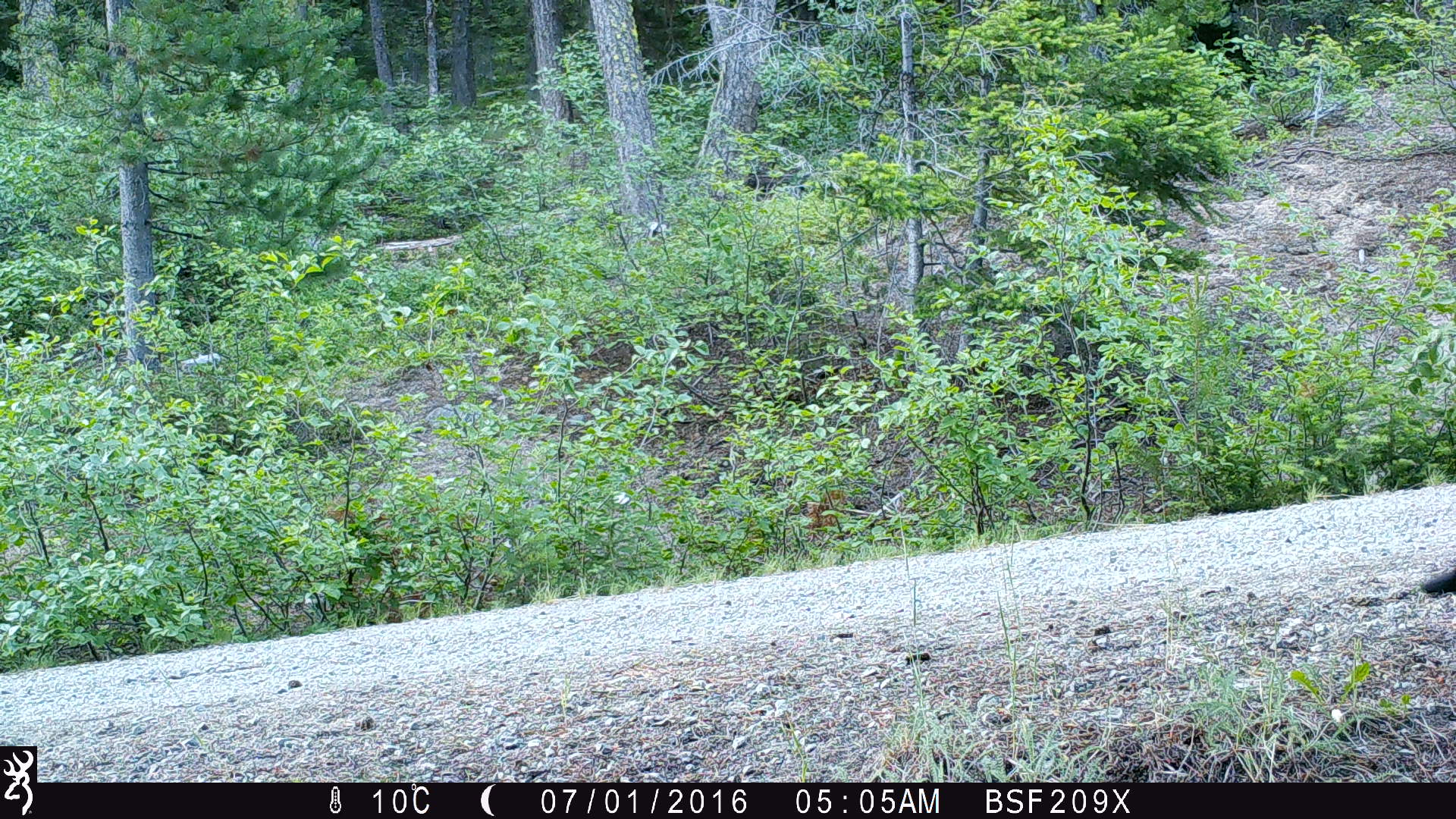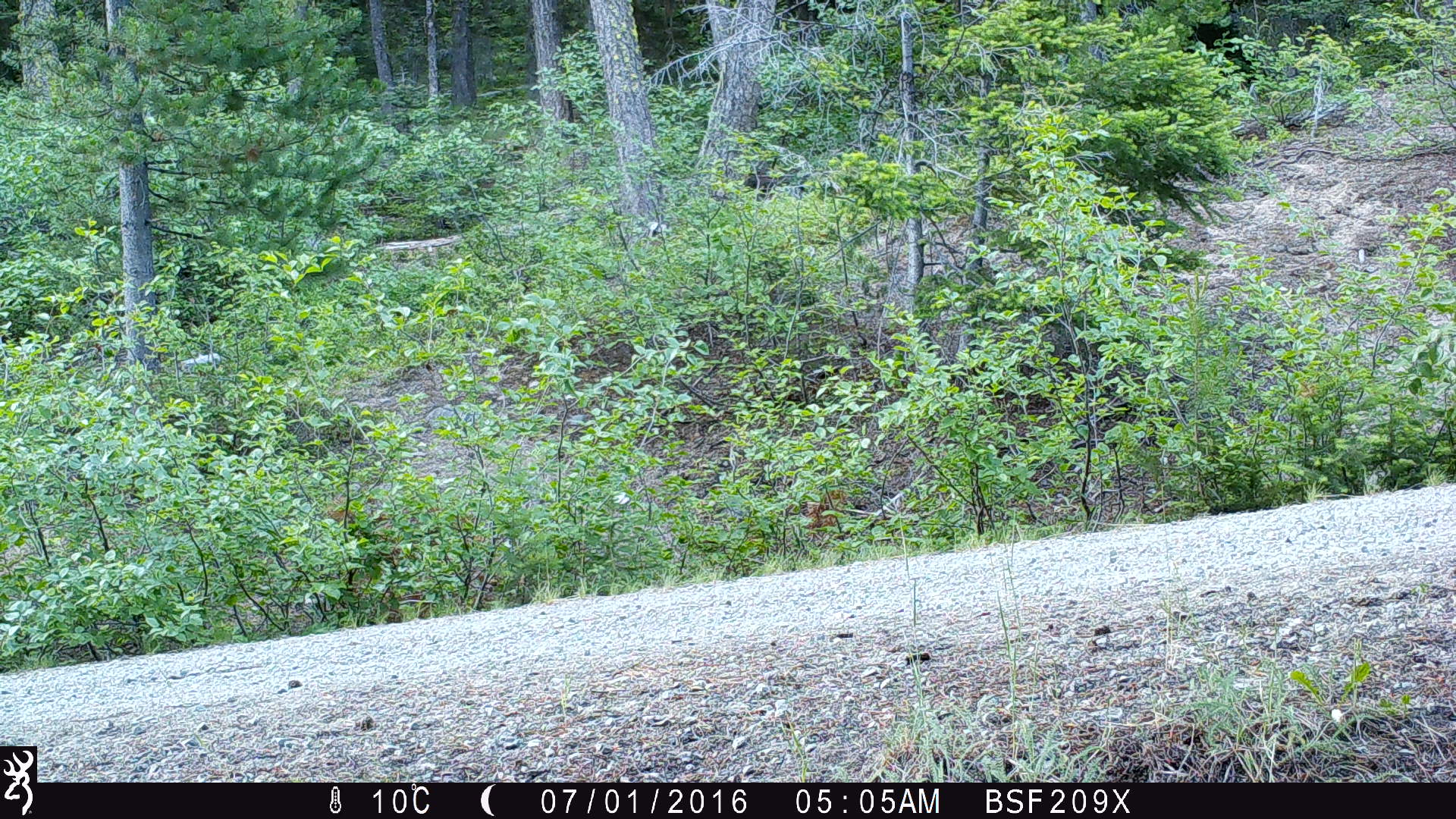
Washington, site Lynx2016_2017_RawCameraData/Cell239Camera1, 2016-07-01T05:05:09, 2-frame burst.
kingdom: Animalia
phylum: Chordata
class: Aves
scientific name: Aves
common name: birds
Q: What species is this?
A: Aves (birds).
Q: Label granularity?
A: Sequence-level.